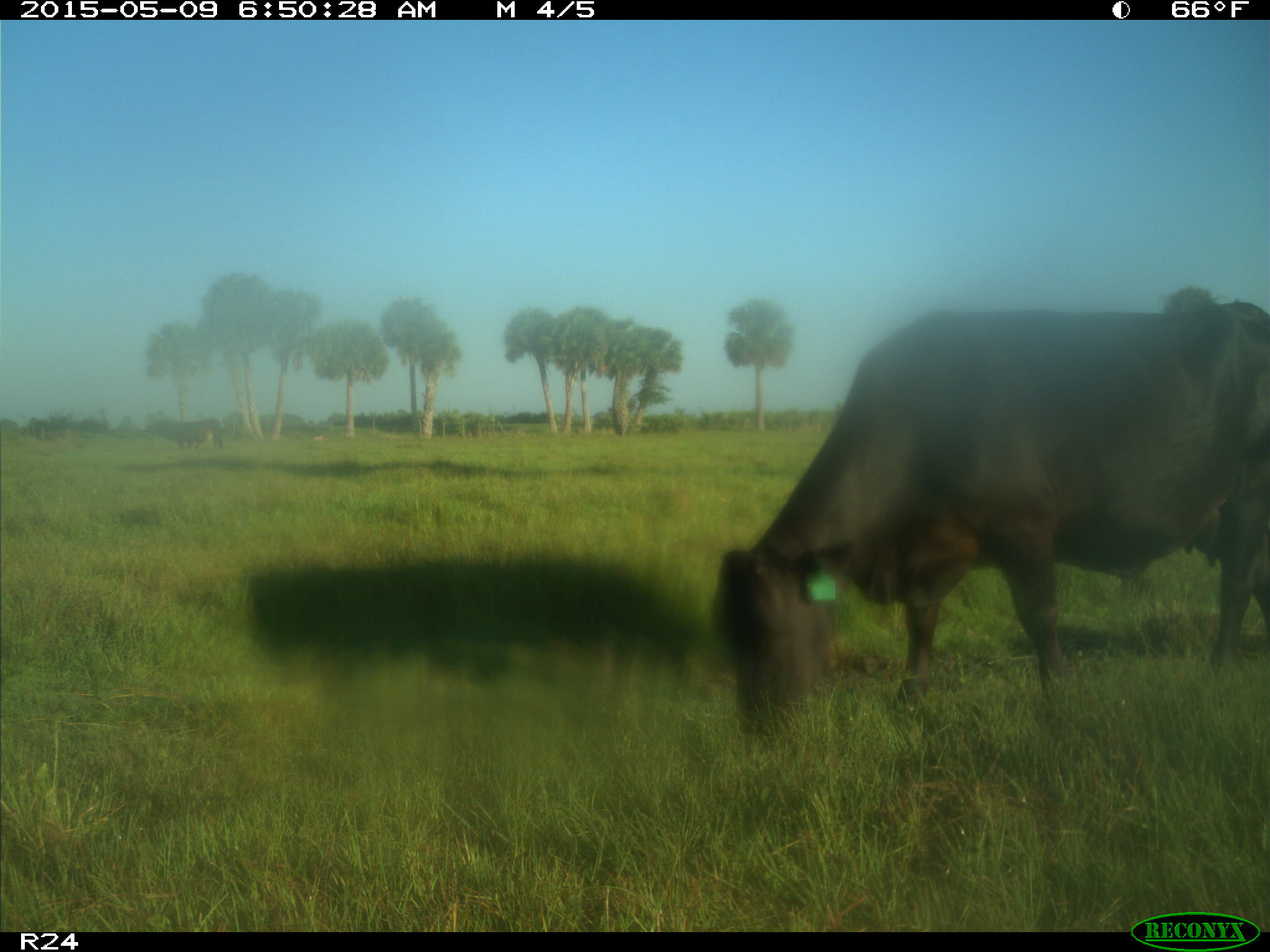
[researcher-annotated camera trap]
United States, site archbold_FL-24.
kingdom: Animalia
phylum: Chordata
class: Mammalia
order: Artiodactyla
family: Bovidae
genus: Bos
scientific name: Bos taurus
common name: domestic cow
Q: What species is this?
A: Bos taurus (domestic cow).